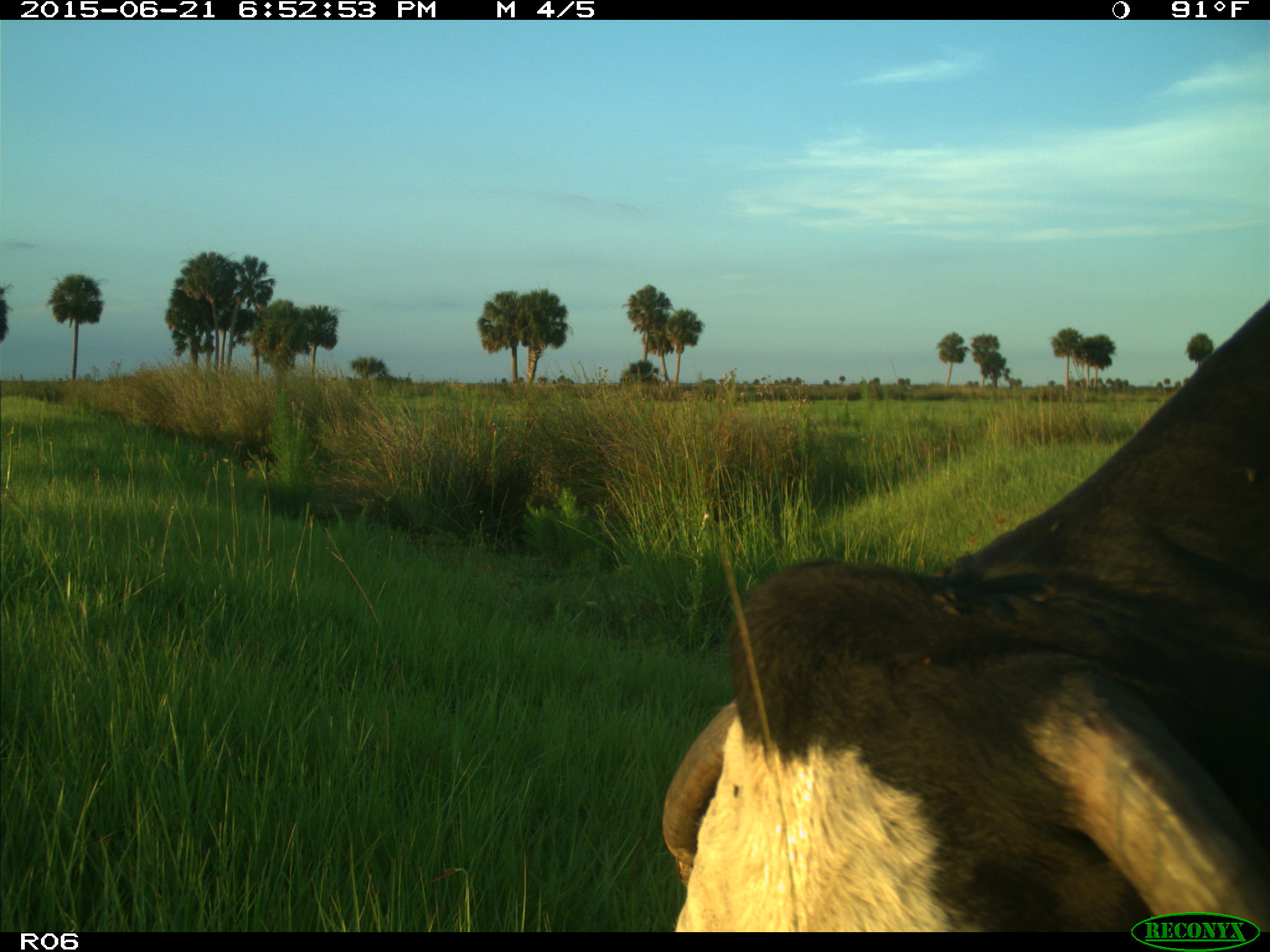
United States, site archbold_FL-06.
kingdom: Animalia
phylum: Chordata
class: Mammalia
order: Artiodactyla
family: Bovidae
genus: Bos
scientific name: Bos taurus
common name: domestic cow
Bos taurus (domestic cow).